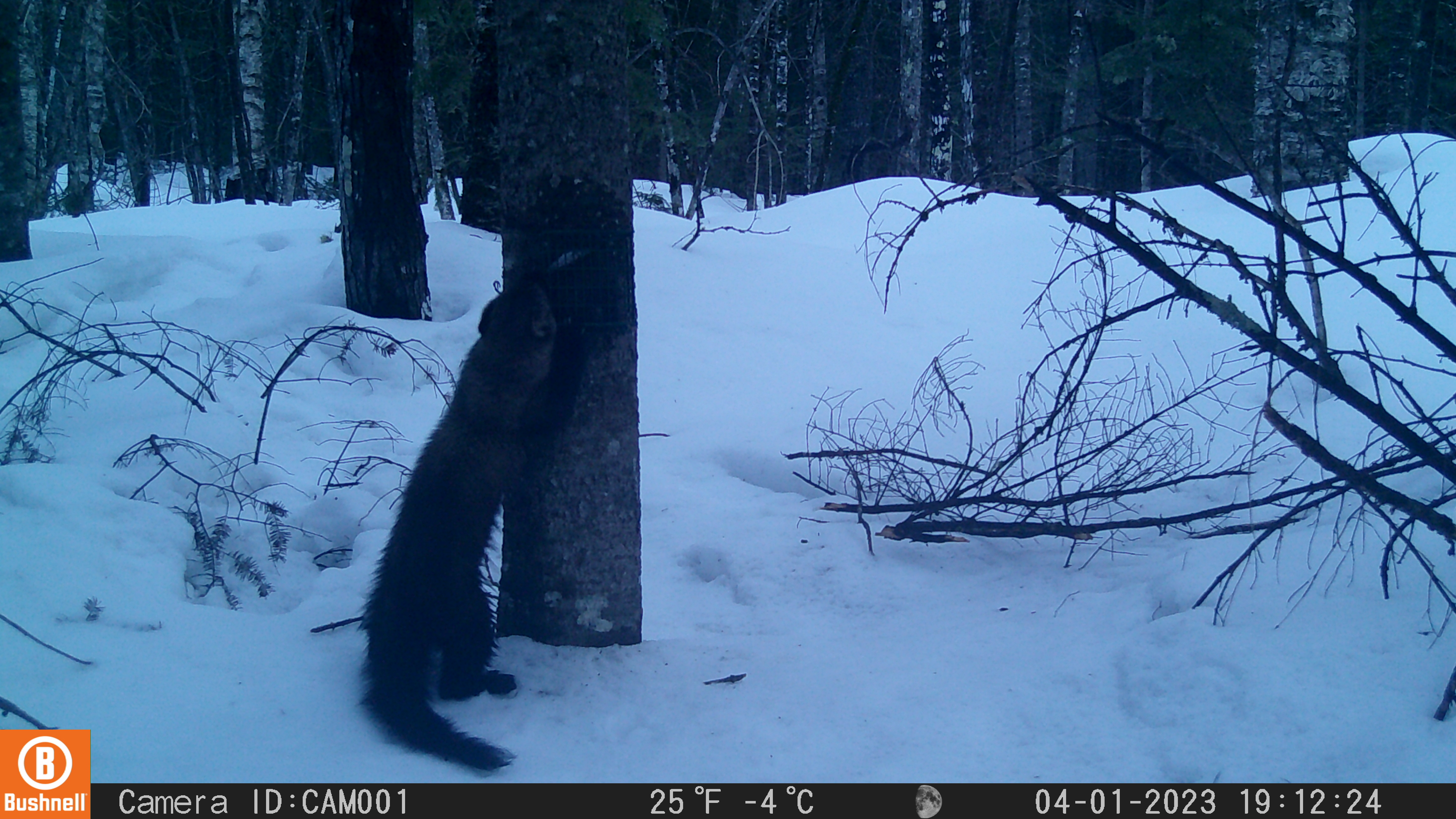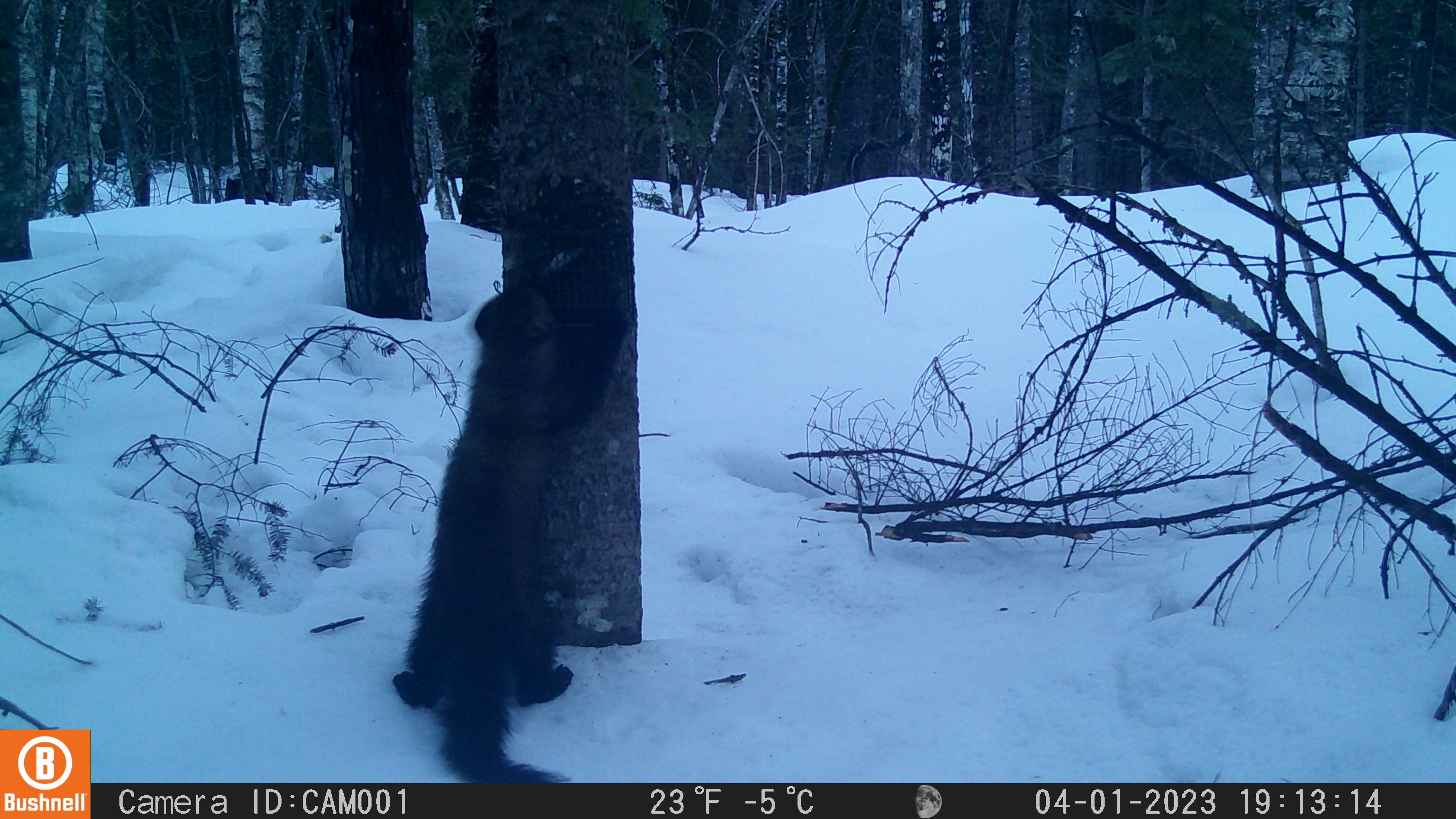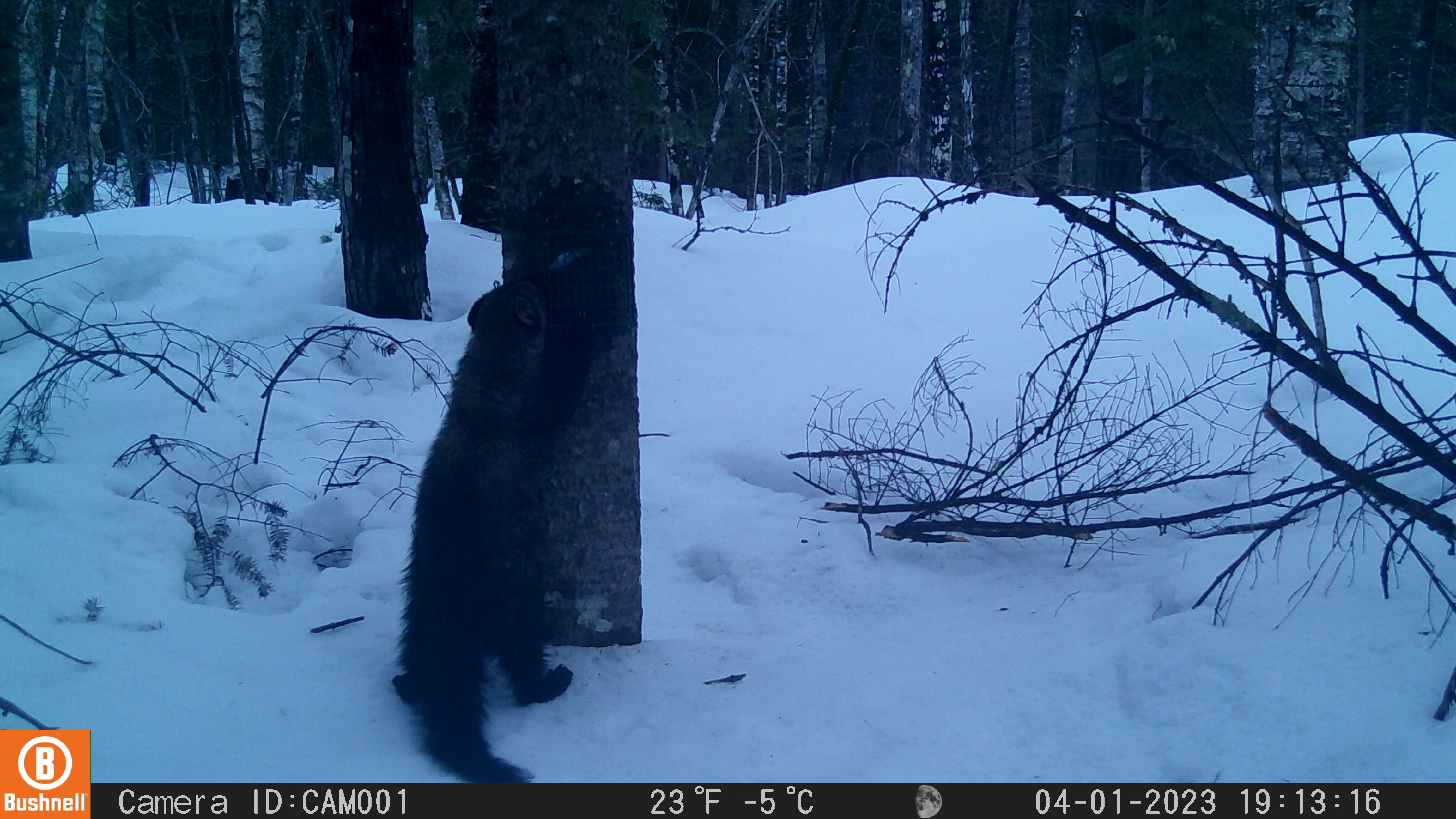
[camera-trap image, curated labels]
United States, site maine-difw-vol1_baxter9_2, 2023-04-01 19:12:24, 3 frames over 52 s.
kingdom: Animalia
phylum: Chordata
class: Mammalia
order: Carnivora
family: Mustelidae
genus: Pekania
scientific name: Pekania pennanti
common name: fisher